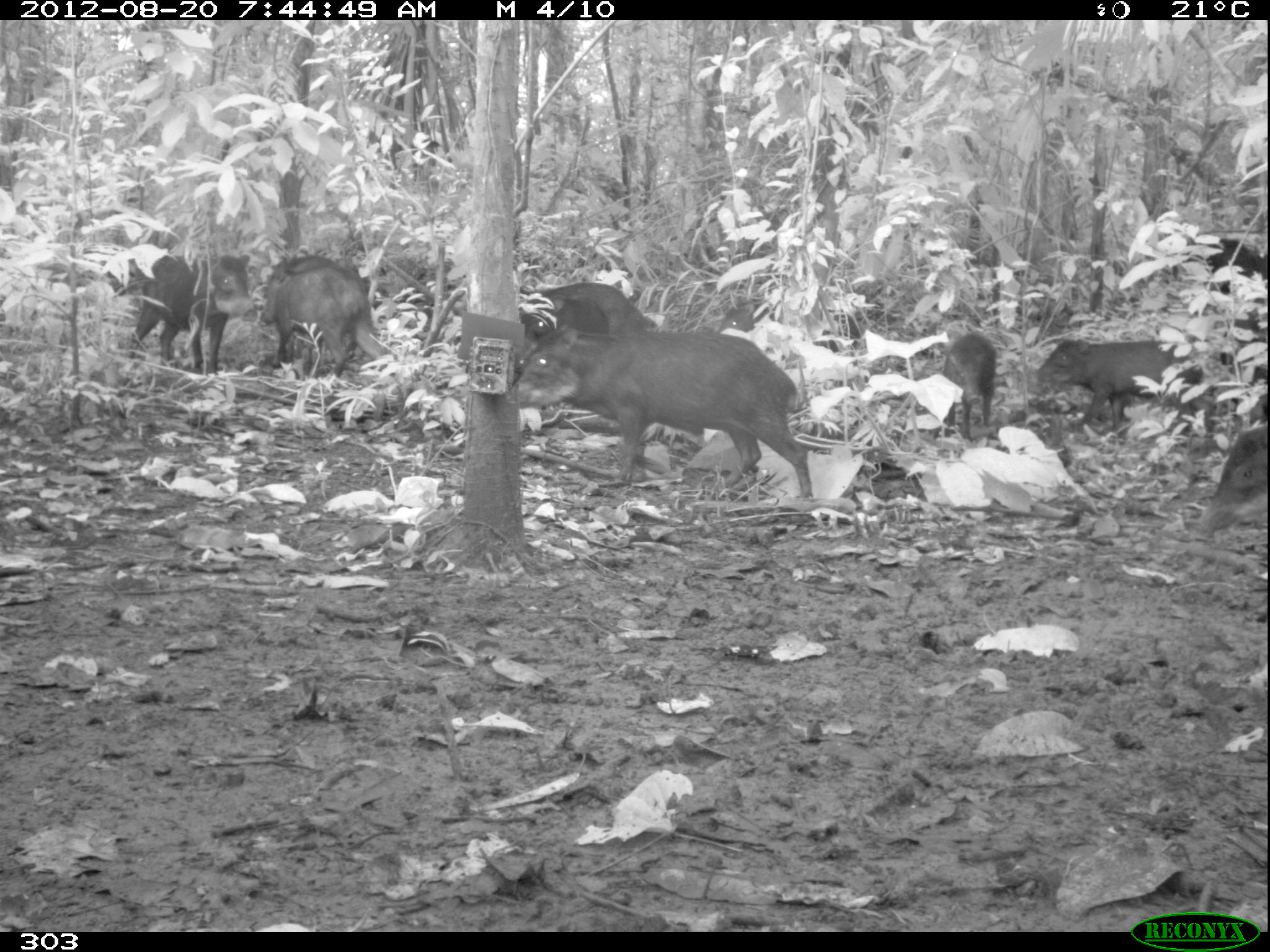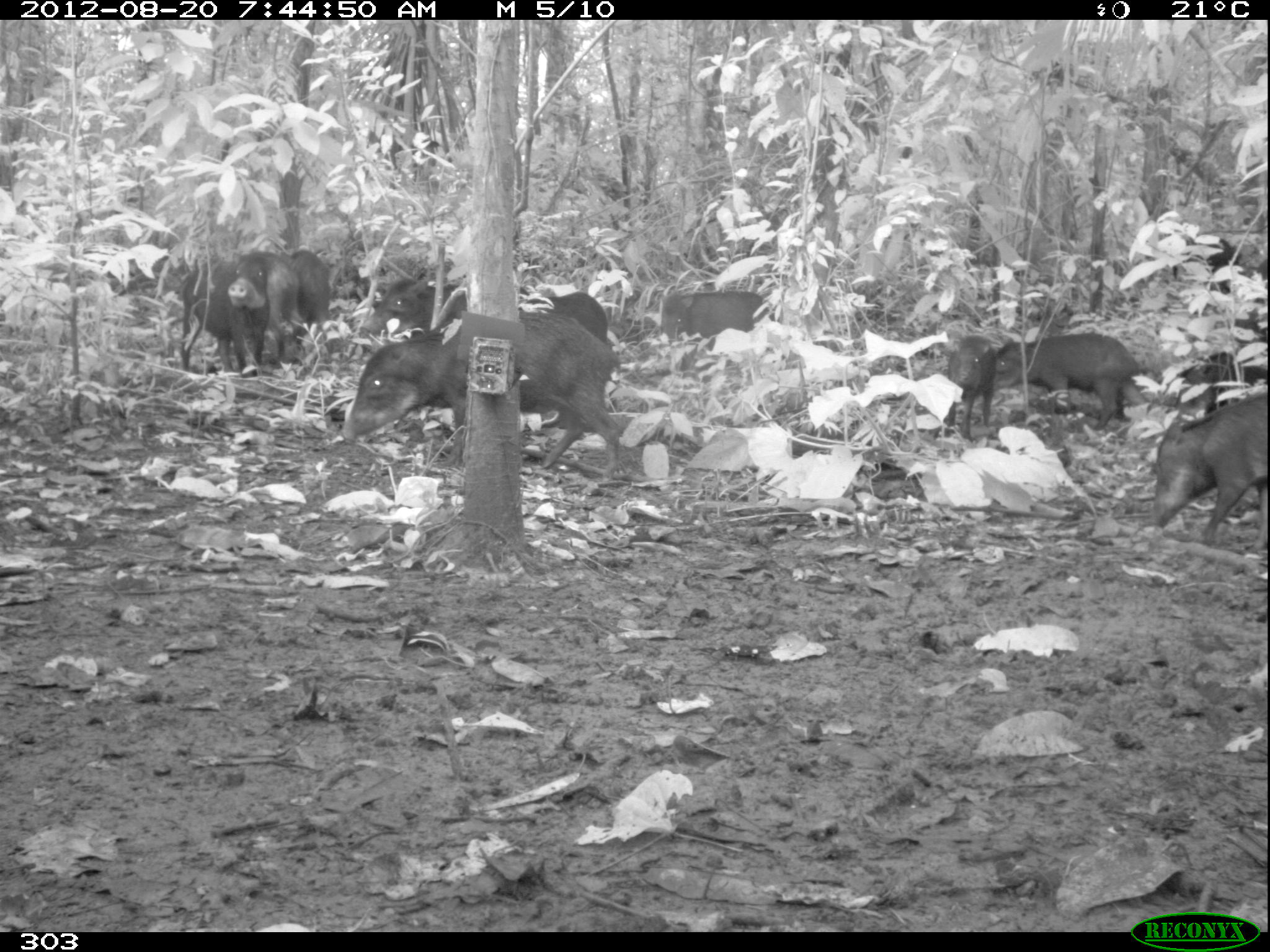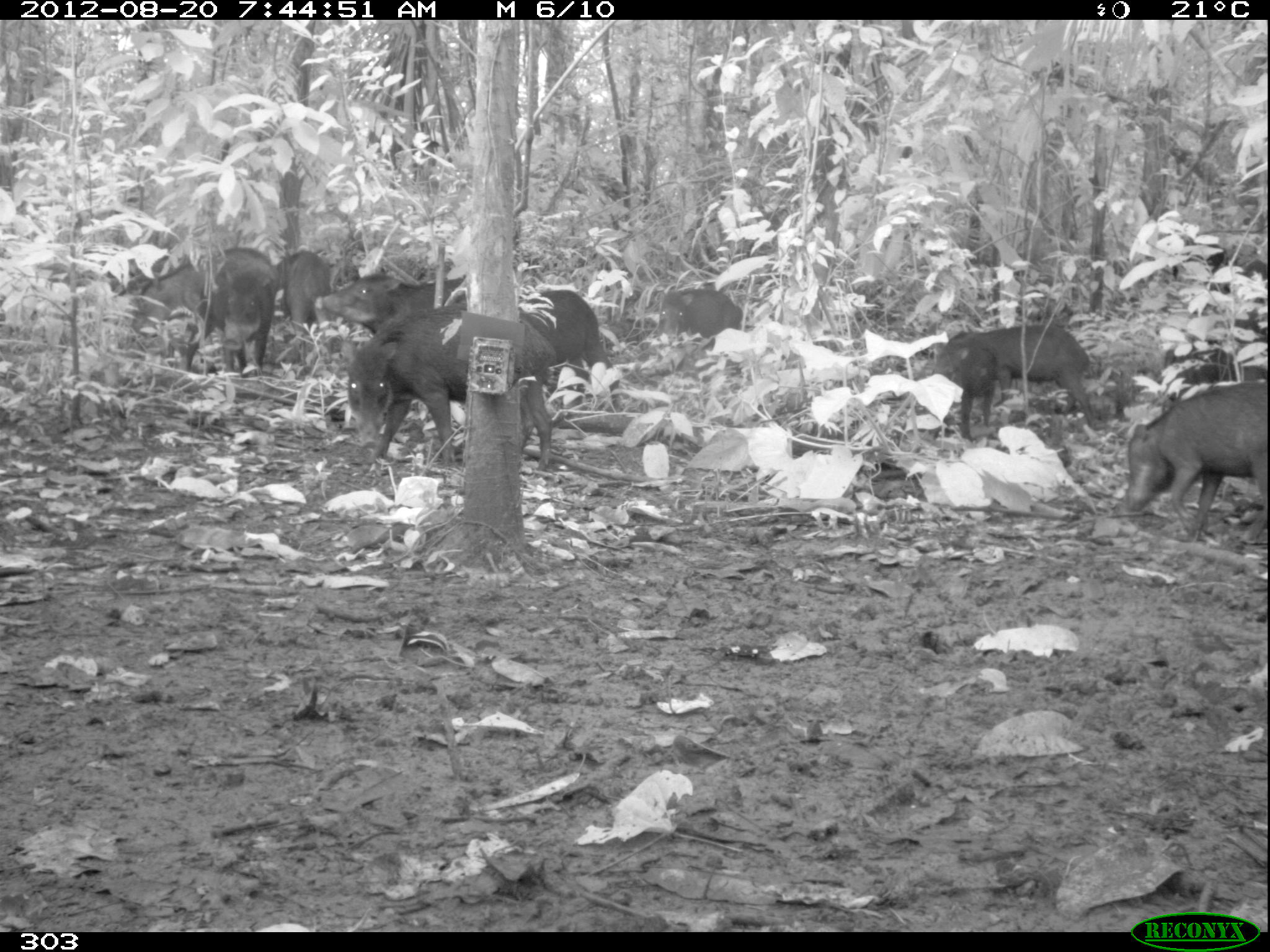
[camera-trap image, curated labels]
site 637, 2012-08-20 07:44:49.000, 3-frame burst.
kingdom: Animalia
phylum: Chordata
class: Mammalia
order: Artiodactyla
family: Tayassuidae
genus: Tayassu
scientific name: Tayassu pecari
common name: white-lipped peccary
Tayassu pecari (white-lipped peccary).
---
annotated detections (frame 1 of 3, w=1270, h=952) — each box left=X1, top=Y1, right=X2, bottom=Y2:
tayassu pecari: left=513, top=326, right=813, bottom=499; left=1031, top=338, right=1215, bottom=436; left=126, top=254, right=262, bottom=379; left=271, top=262, right=378, bottom=379; left=260, top=250, right=370, bottom=346; left=520, top=282, right=660, bottom=351; left=1195, top=426, right=1269, bottom=537; left=941, top=332, right=996, bottom=440; left=1220, top=314, right=1267, bottom=420; left=1205, top=238, right=1268, bottom=296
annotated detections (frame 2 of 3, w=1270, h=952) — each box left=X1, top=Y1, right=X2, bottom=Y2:
tayassu pecari: left=339, top=311, right=621, bottom=486; left=1140, top=395, right=1267, bottom=551; left=994, top=332, right=1149, bottom=431; left=360, top=265, right=530, bottom=341; left=179, top=249, right=268, bottom=379; left=660, top=291, right=783, bottom=354; left=1157, top=350, right=1266, bottom=415; left=946, top=335, right=996, bottom=442; left=520, top=292, right=607, bottom=345; left=1173, top=235, right=1244, bottom=294; left=291, top=247, right=332, bottom=348; left=265, top=248, right=299, bottom=364; left=1230, top=254, right=1267, bottom=346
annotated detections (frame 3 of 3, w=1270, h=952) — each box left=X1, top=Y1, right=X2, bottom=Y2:
tayassu pecari: left=341, top=303, right=558, bottom=472; left=1123, top=381, right=1267, bottom=543; left=931, top=323, right=1098, bottom=430; left=519, top=288, right=620, bottom=410; left=110, top=253, right=206, bottom=376; left=314, top=271, right=469, bottom=343; left=204, top=247, right=277, bottom=378; left=1158, top=304, right=1268, bottom=382; left=1168, top=236, right=1266, bottom=296; left=276, top=249, right=331, bottom=338; left=653, top=289, right=743, bottom=343; left=957, top=347, right=1000, bottom=444